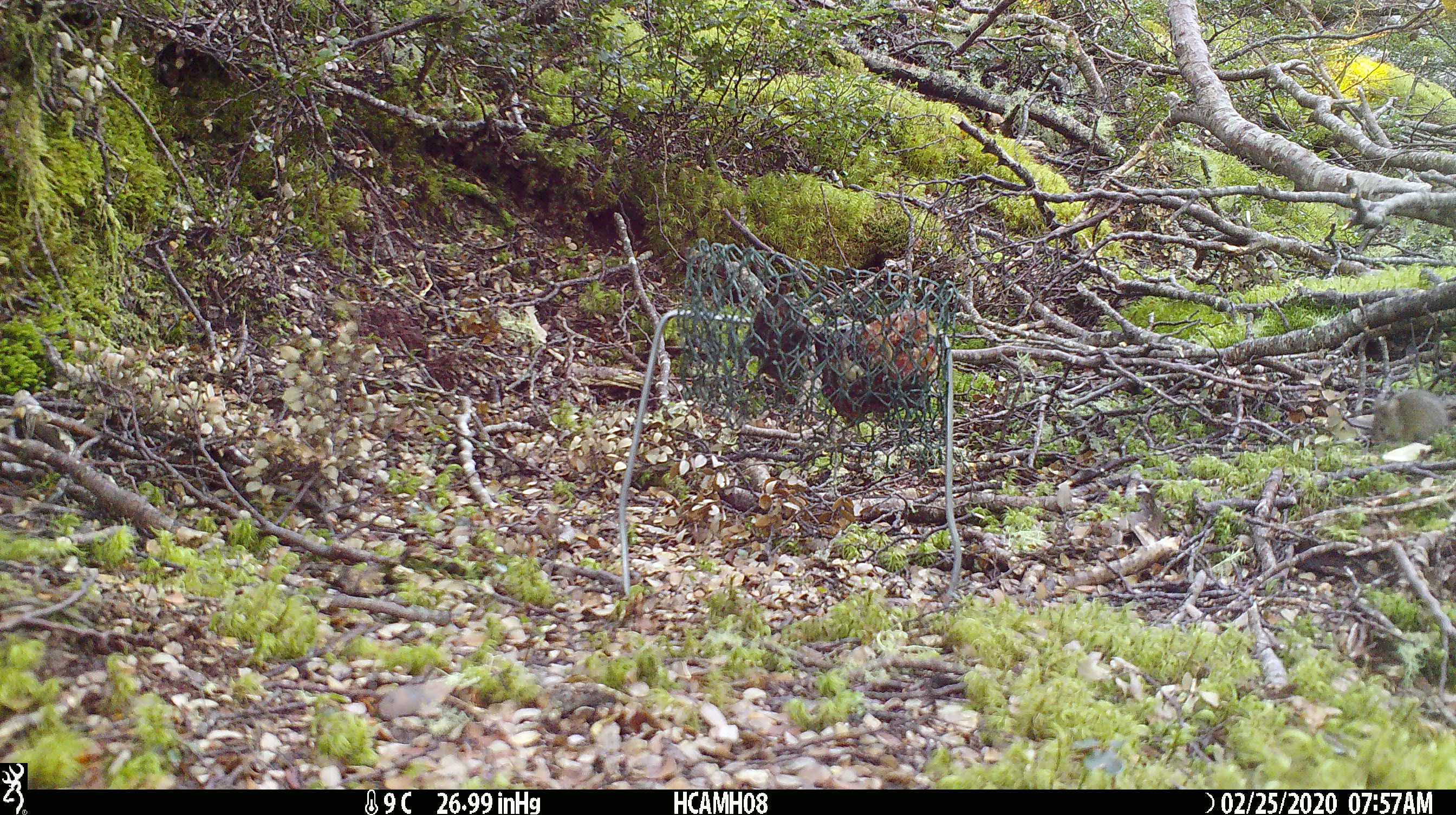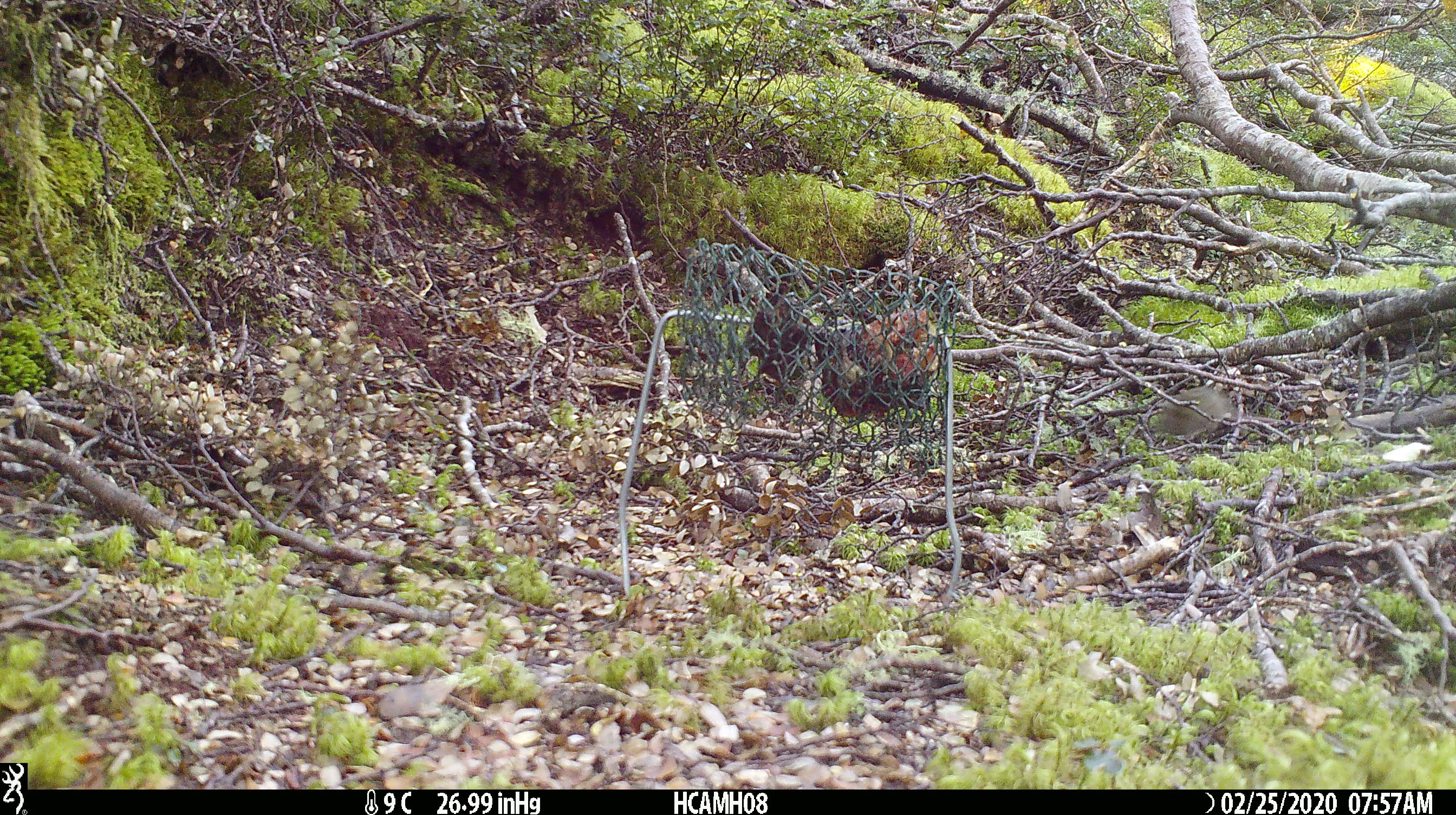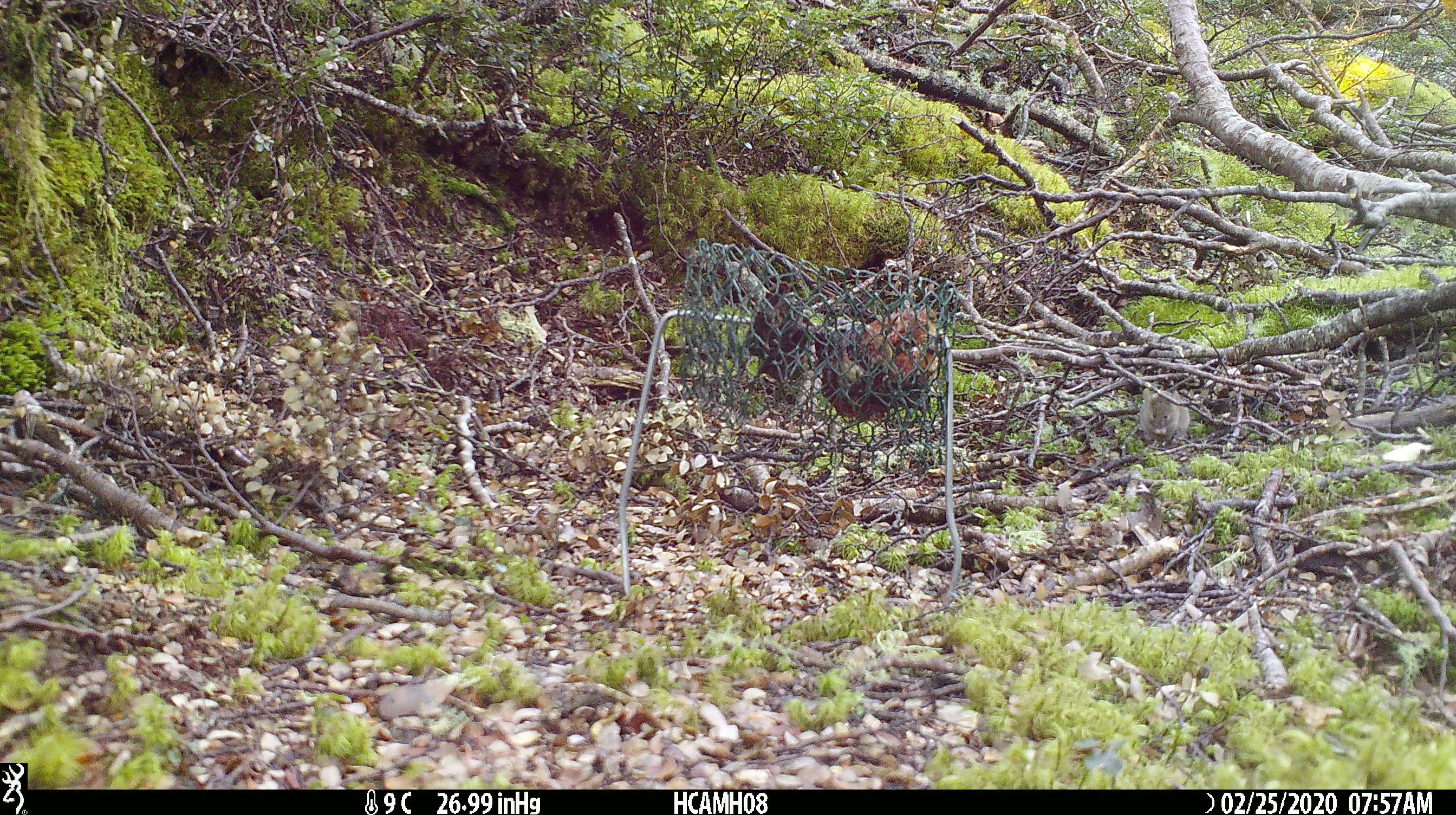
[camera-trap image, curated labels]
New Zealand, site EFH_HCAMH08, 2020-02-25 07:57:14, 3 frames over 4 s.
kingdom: Animalia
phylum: Chordata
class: Mammalia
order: Rodentia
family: Muridae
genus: Mus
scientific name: Mus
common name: mouse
Mouse (Mus).